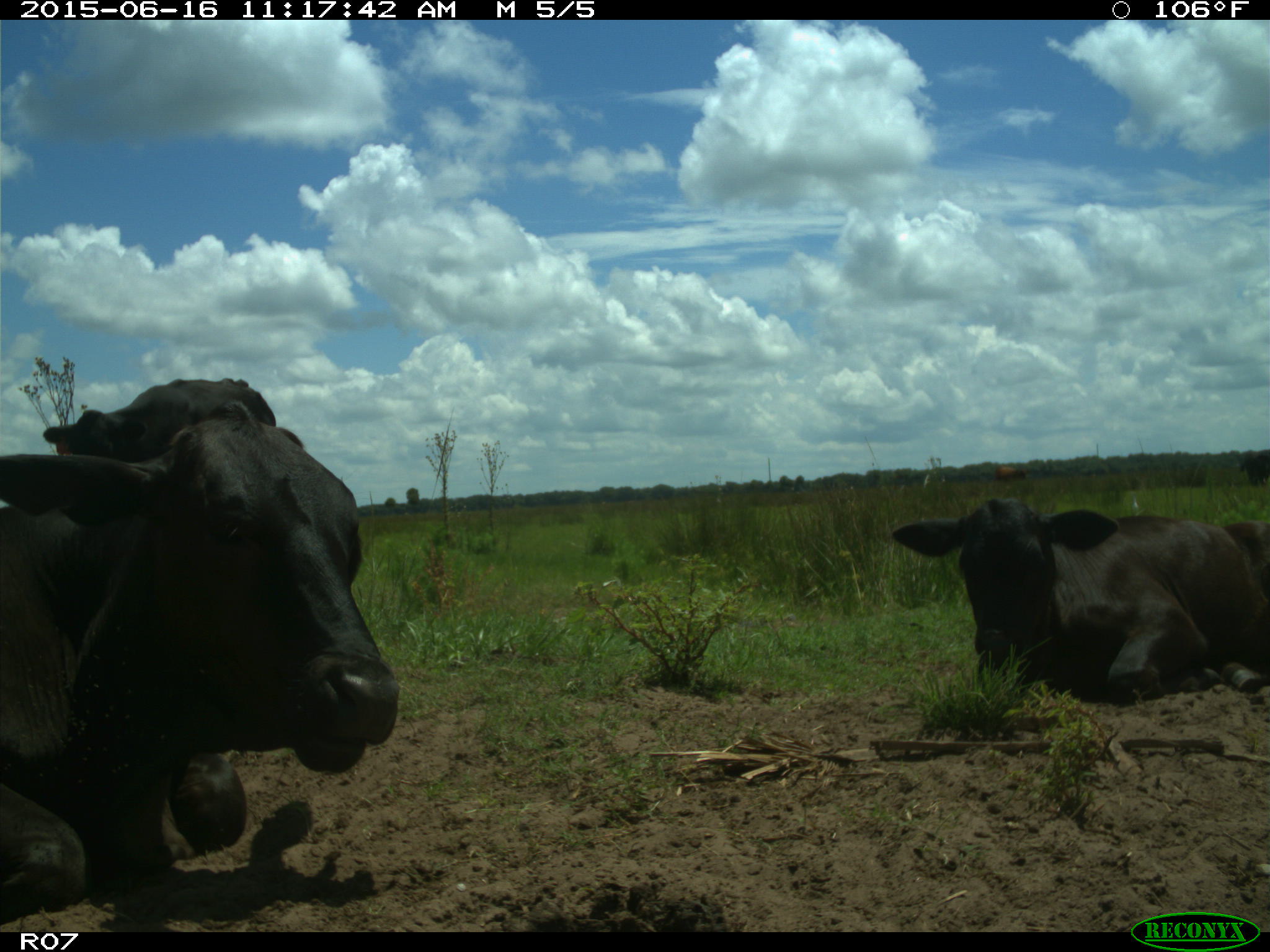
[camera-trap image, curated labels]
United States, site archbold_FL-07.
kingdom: Animalia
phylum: Chordata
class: Mammalia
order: Artiodactyla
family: Bovidae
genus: Bos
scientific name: Bos taurus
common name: domestic cow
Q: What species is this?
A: Bos taurus (domestic cow).